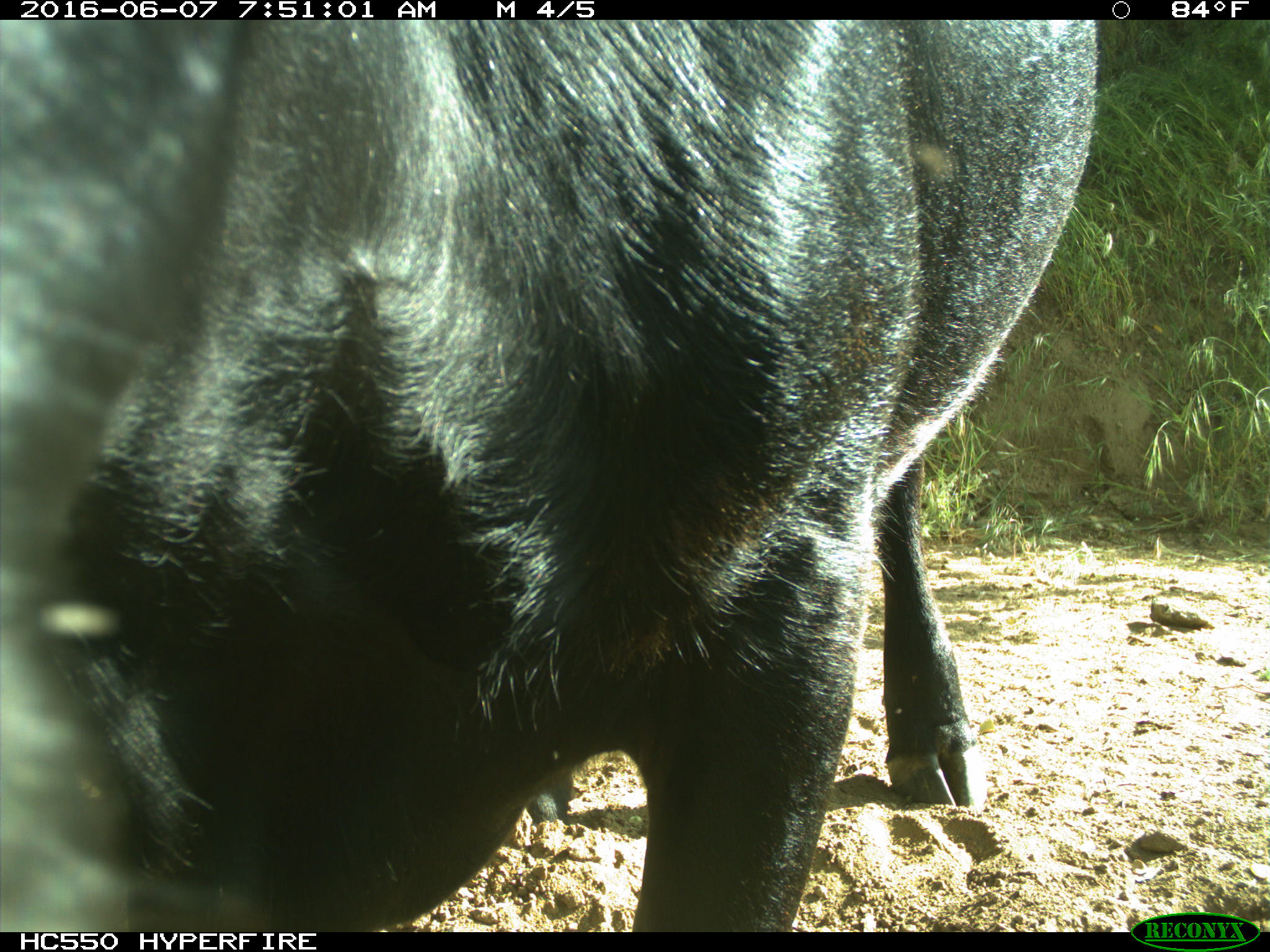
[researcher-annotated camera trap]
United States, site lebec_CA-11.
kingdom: Animalia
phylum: Chordata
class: Mammalia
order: Artiodactyla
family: Bovidae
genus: Bos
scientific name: Bos taurus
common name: domestic cow